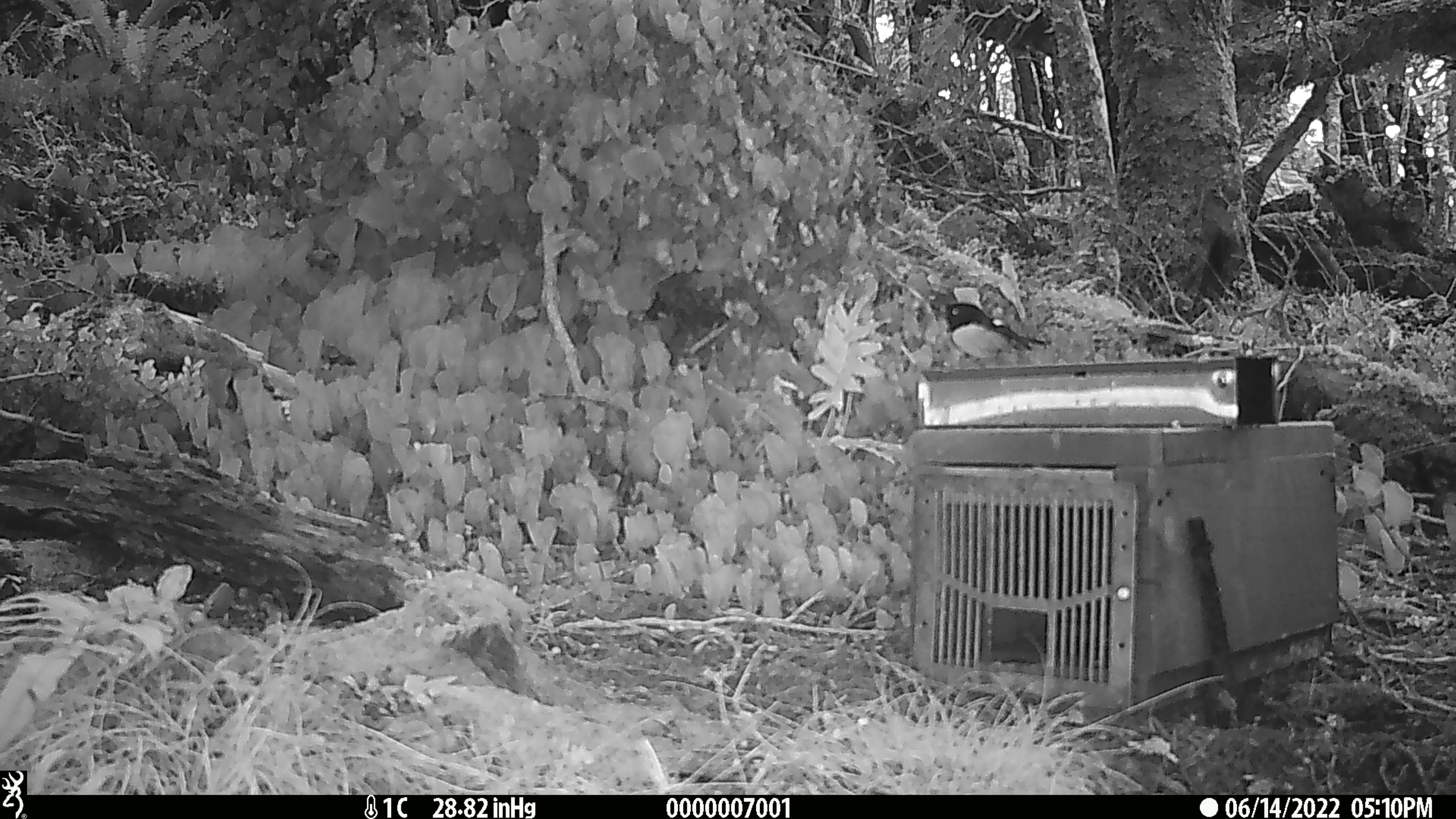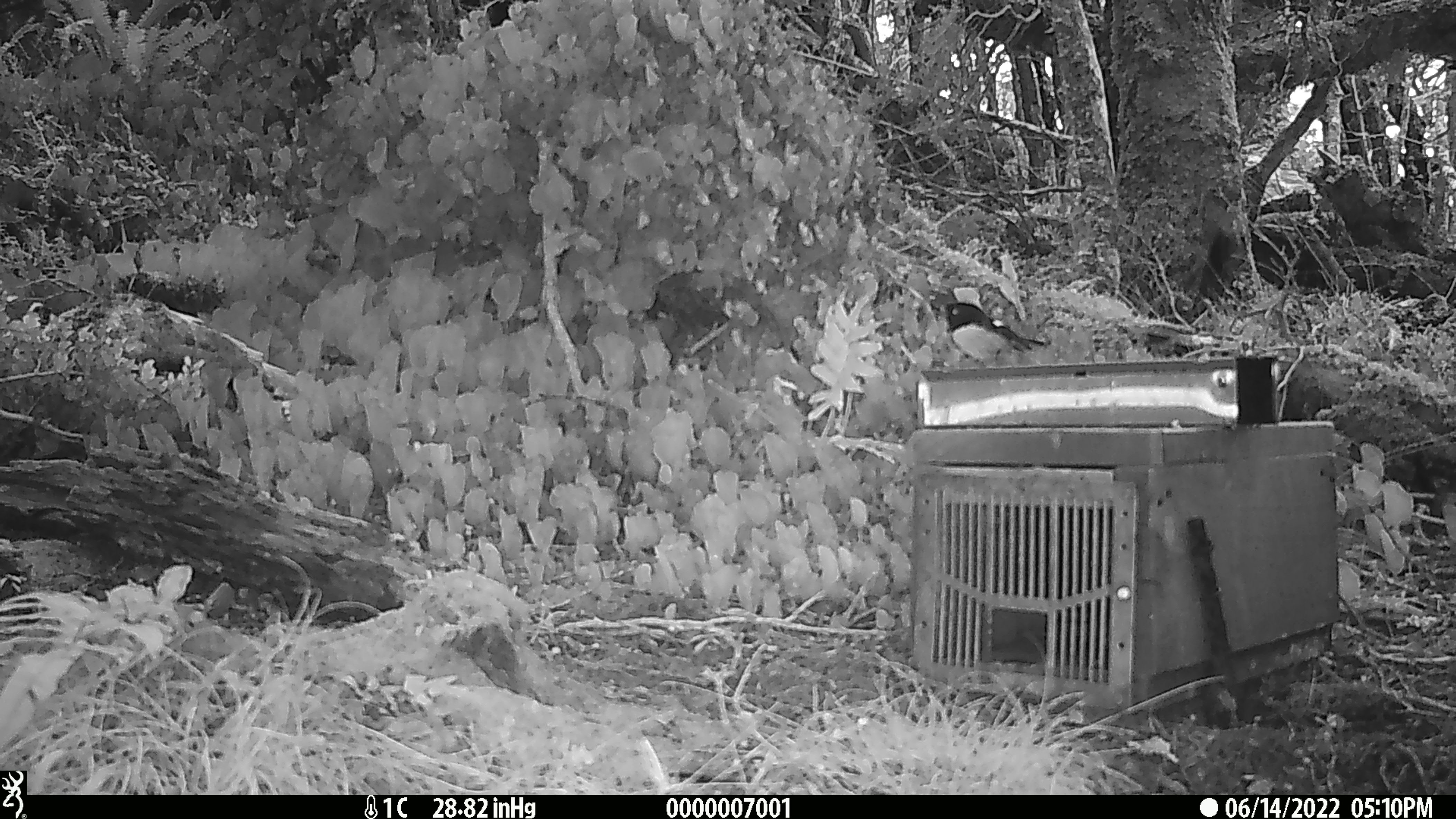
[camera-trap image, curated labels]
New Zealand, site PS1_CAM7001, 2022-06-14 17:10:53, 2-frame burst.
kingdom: Animalia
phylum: Chordata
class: Aves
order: Passeriformes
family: Petroicidae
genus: Petroica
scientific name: Petroica macrocephala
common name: tomtit